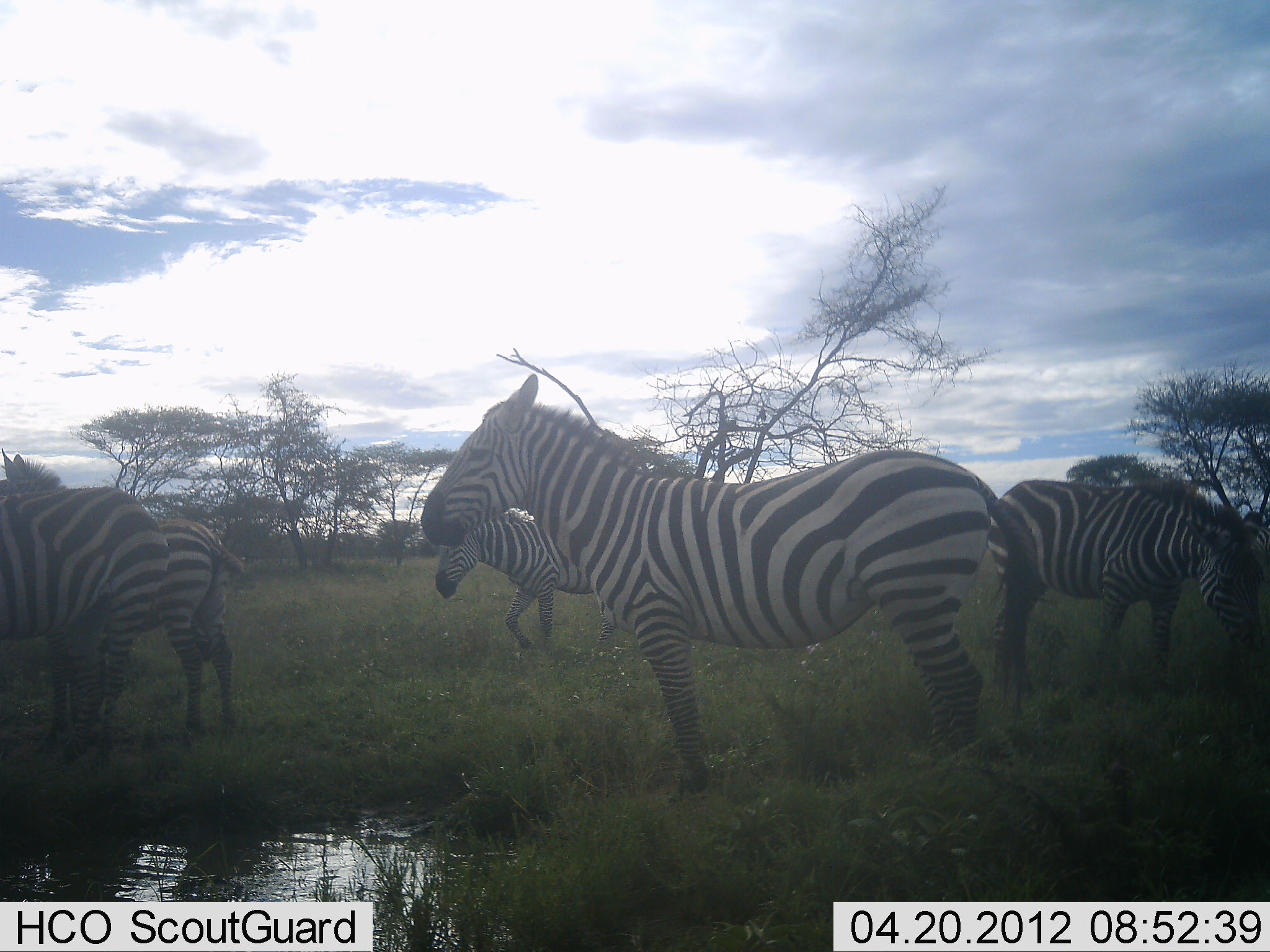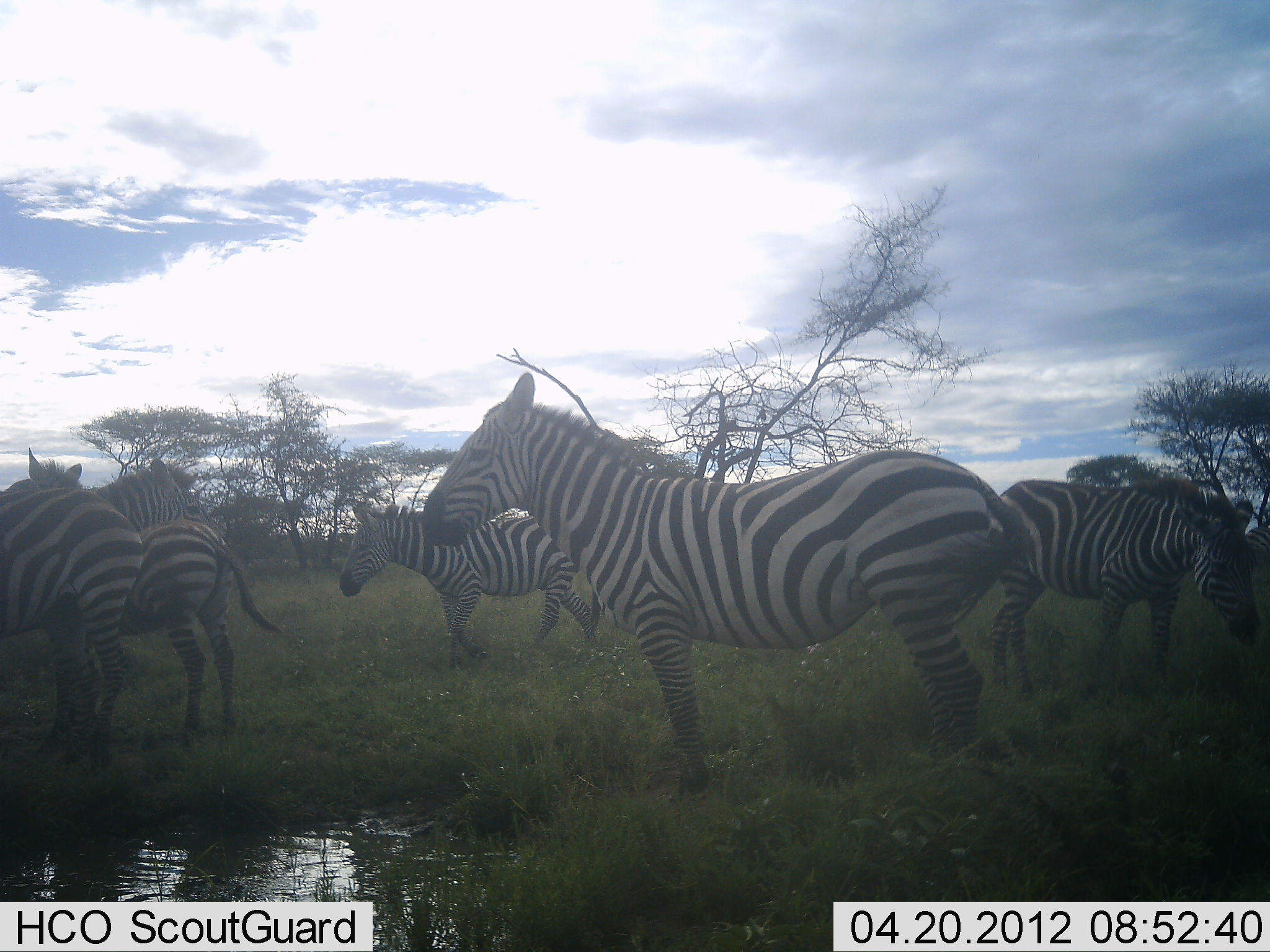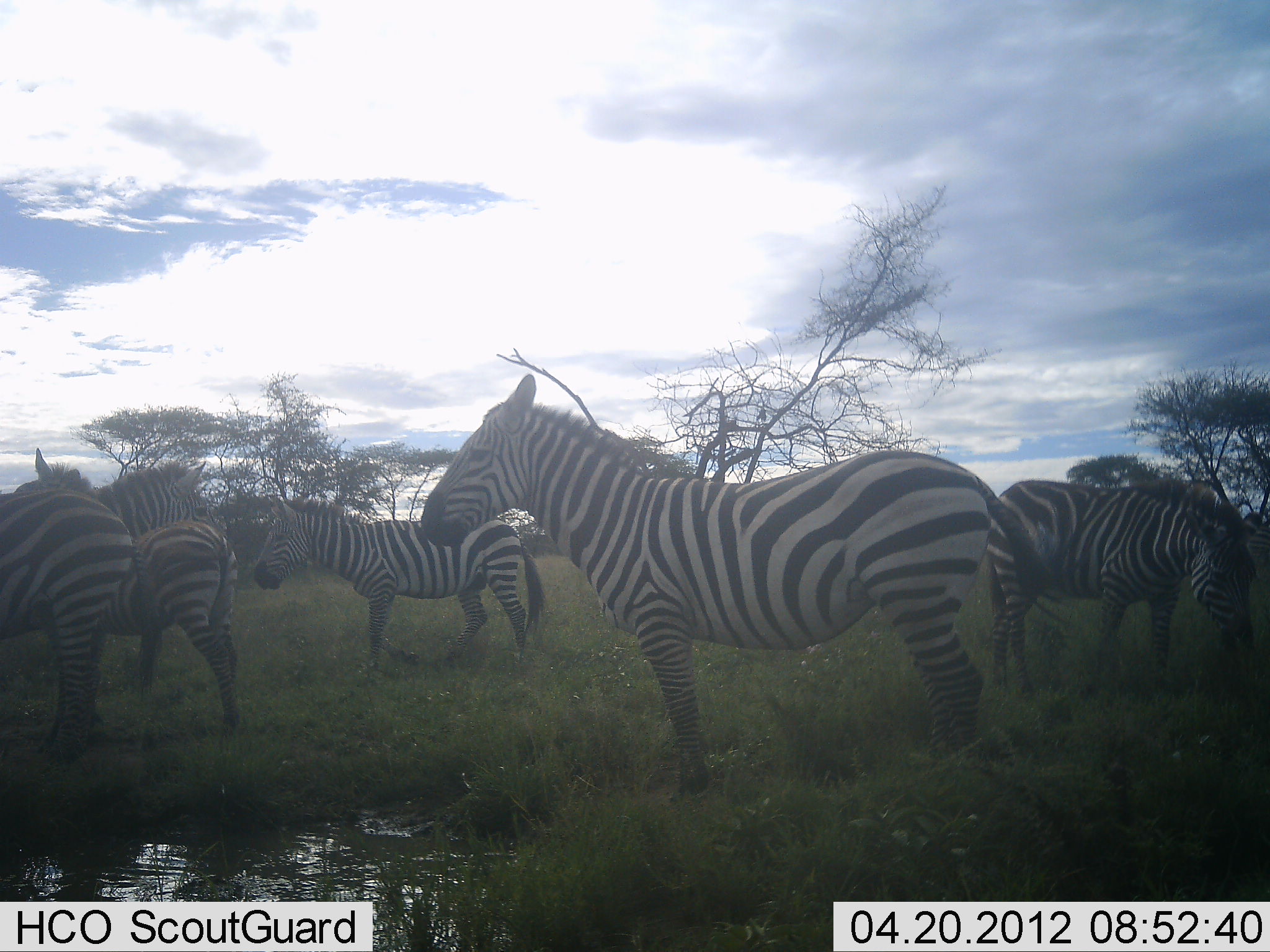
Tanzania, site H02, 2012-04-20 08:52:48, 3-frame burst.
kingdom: Animalia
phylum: Chordata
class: Mammalia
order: Perissodactyla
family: Equidae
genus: Equus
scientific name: Equus quagga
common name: plains zebra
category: zebra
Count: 6.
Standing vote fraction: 81%.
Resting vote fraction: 3%.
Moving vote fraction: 44%.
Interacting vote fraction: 6%.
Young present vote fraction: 19%.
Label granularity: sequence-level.